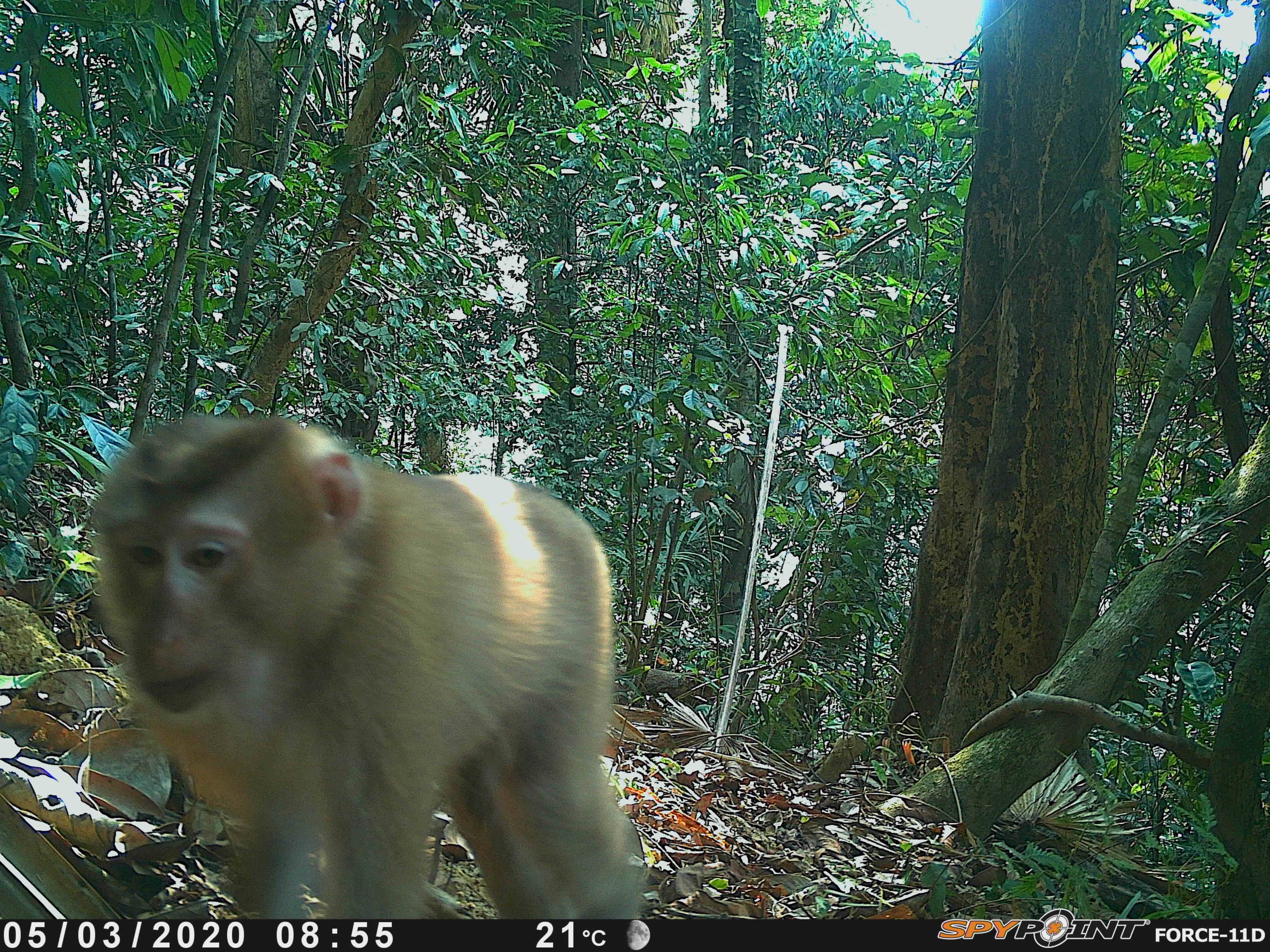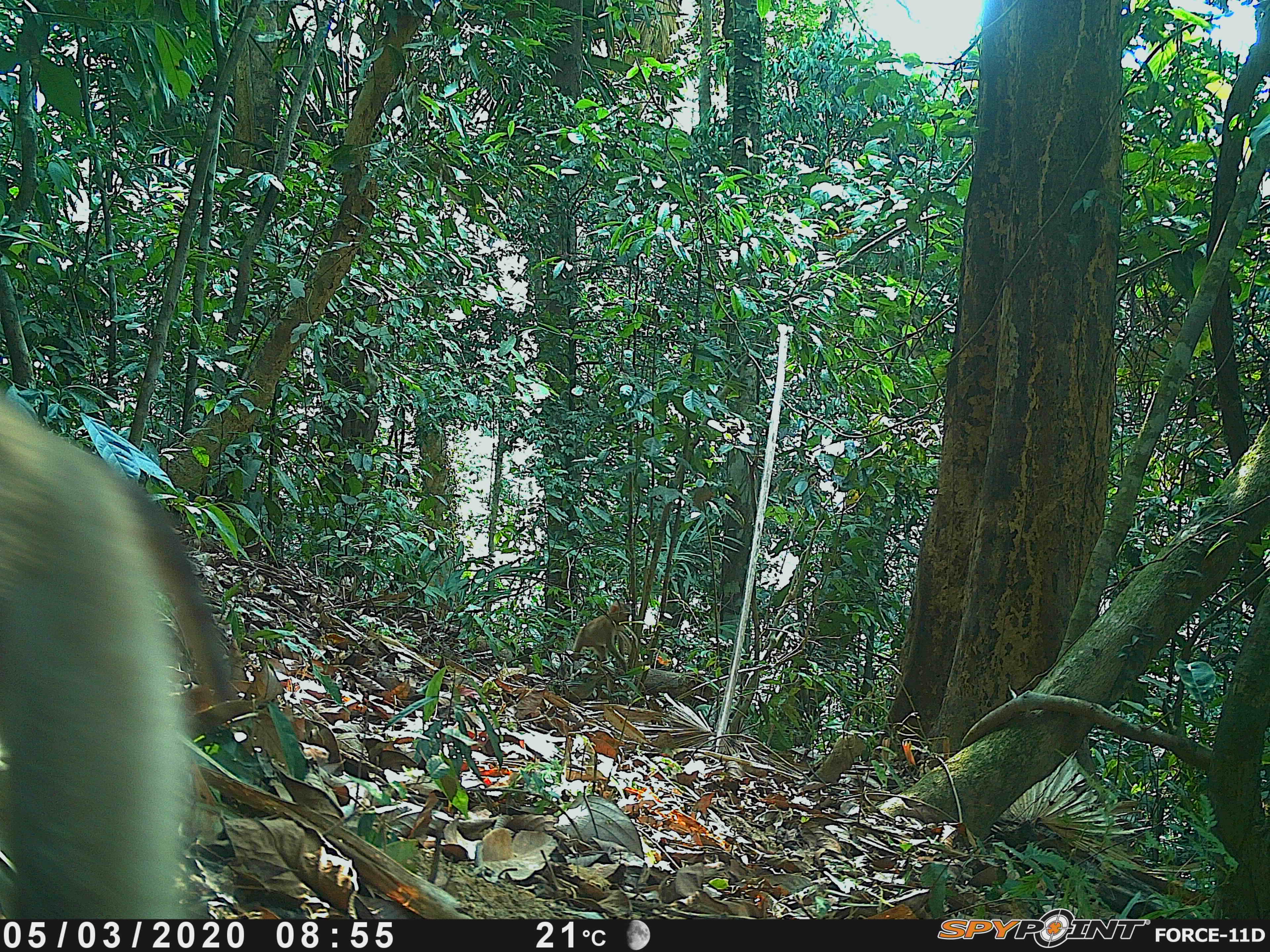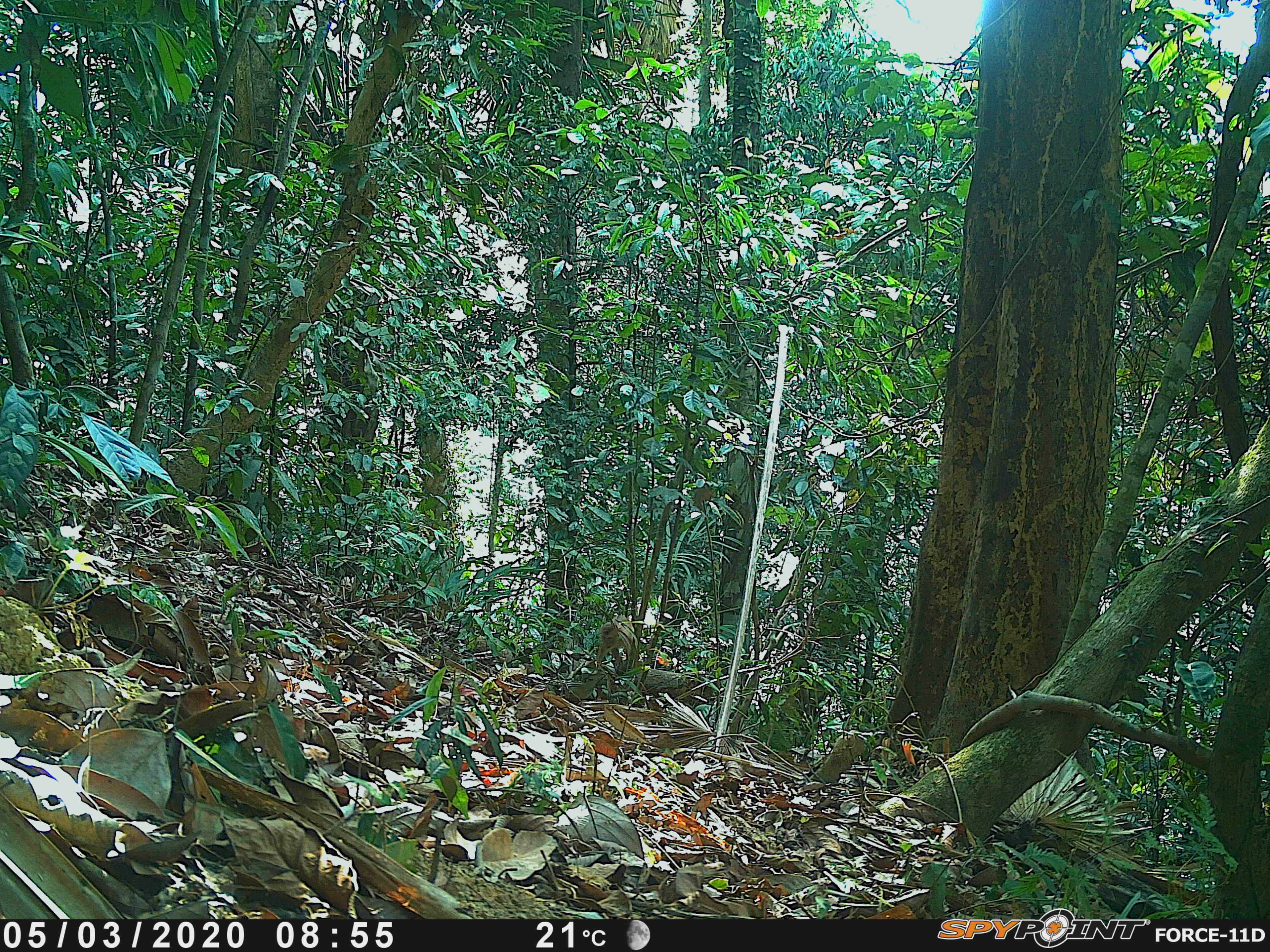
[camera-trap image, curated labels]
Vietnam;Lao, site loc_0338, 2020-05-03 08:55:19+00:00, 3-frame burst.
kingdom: Animalia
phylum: Chordata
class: Mammalia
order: Primates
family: Cercopithecidae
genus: Macaca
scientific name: Macaca nemestrina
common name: pig-tailed macaque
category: pig tailed macaque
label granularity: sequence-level